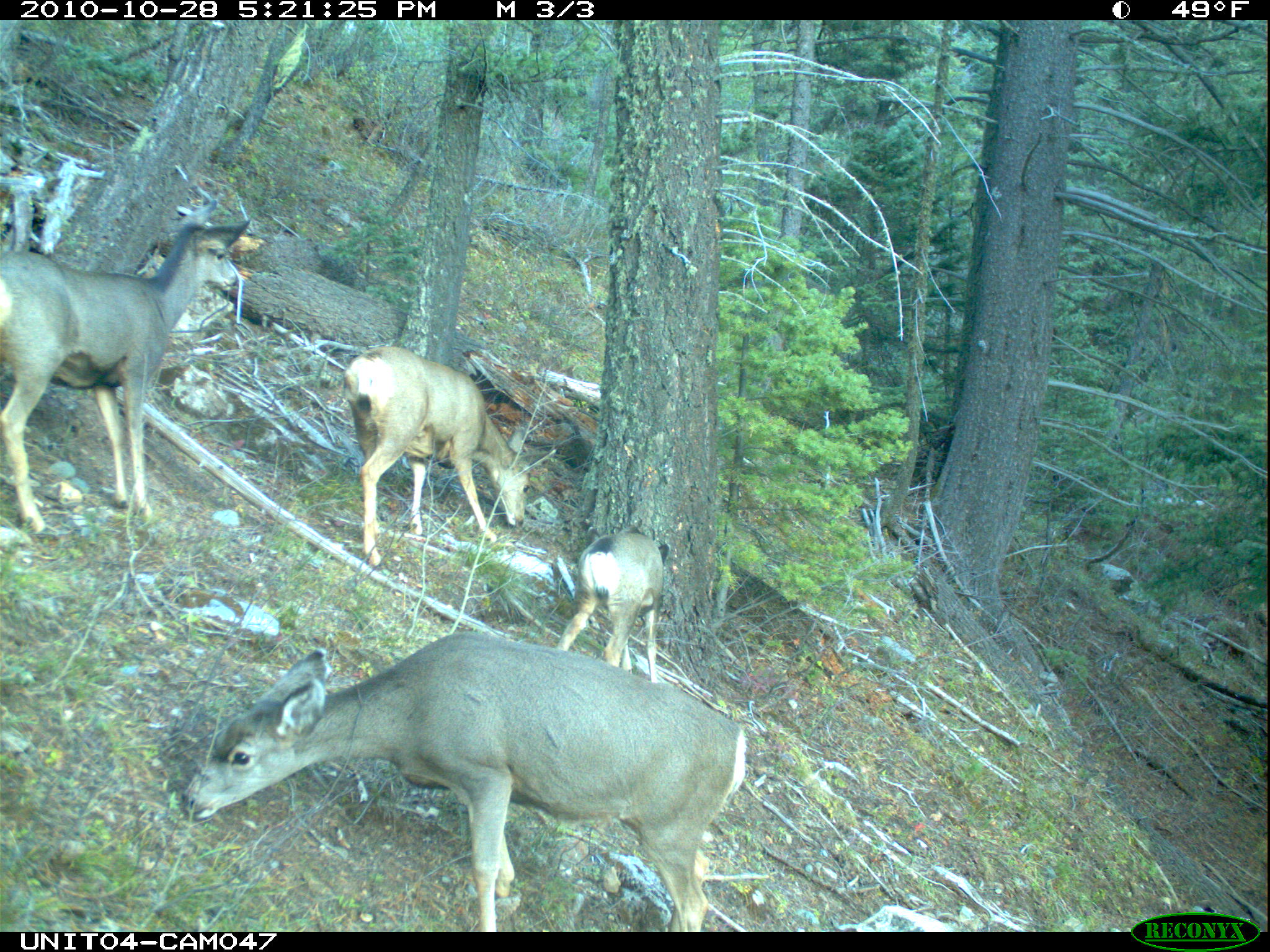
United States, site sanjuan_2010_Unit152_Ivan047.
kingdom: Animalia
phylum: Chordata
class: Mammalia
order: Artiodactyla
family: Cervidae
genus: Odocoileus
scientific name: Odocoileus hemionus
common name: mule deer